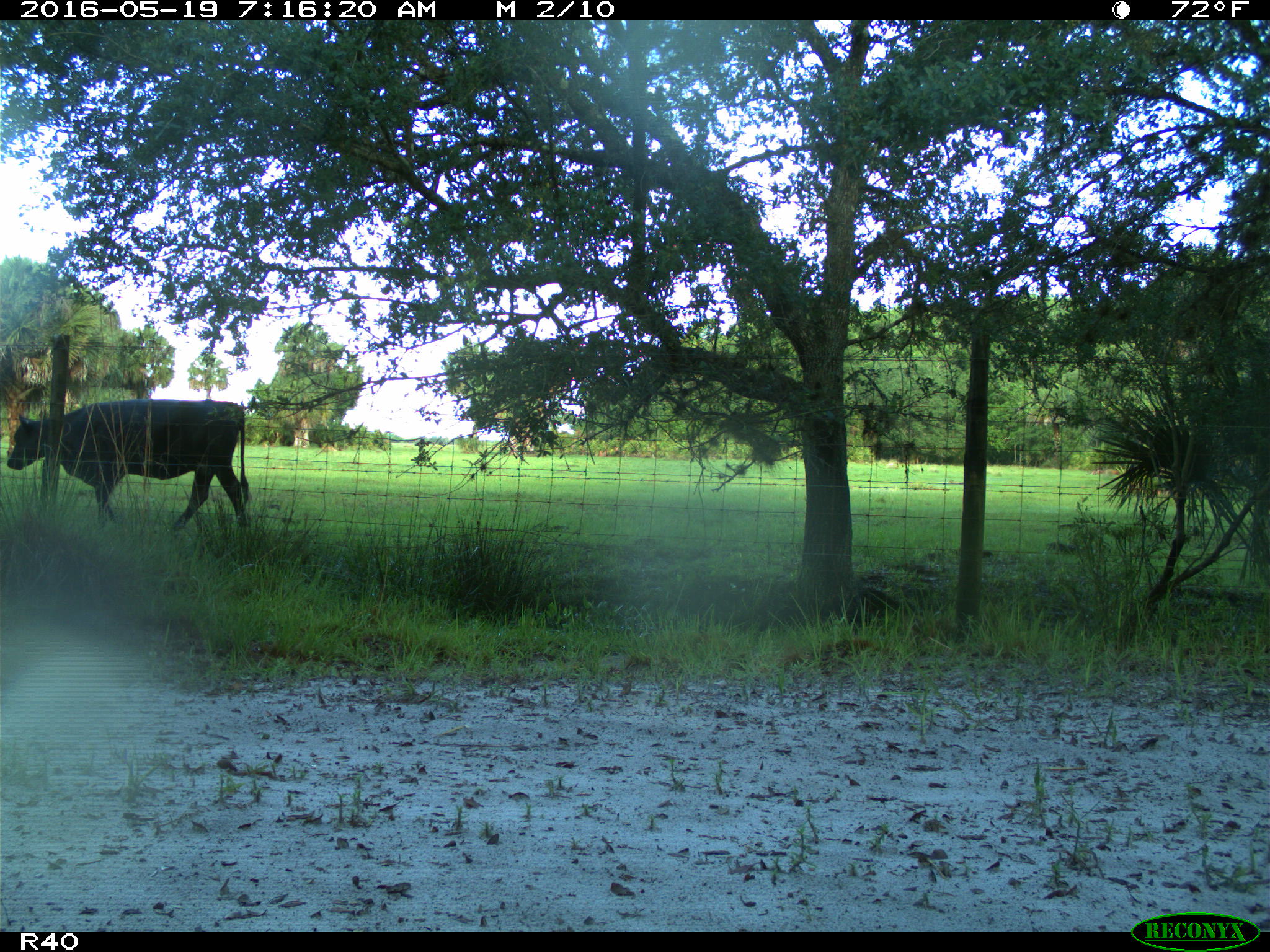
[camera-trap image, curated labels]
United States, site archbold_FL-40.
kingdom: Animalia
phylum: Chordata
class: Mammalia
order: Artiodactyla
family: Bovidae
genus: Bos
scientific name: Bos taurus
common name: domestic cow